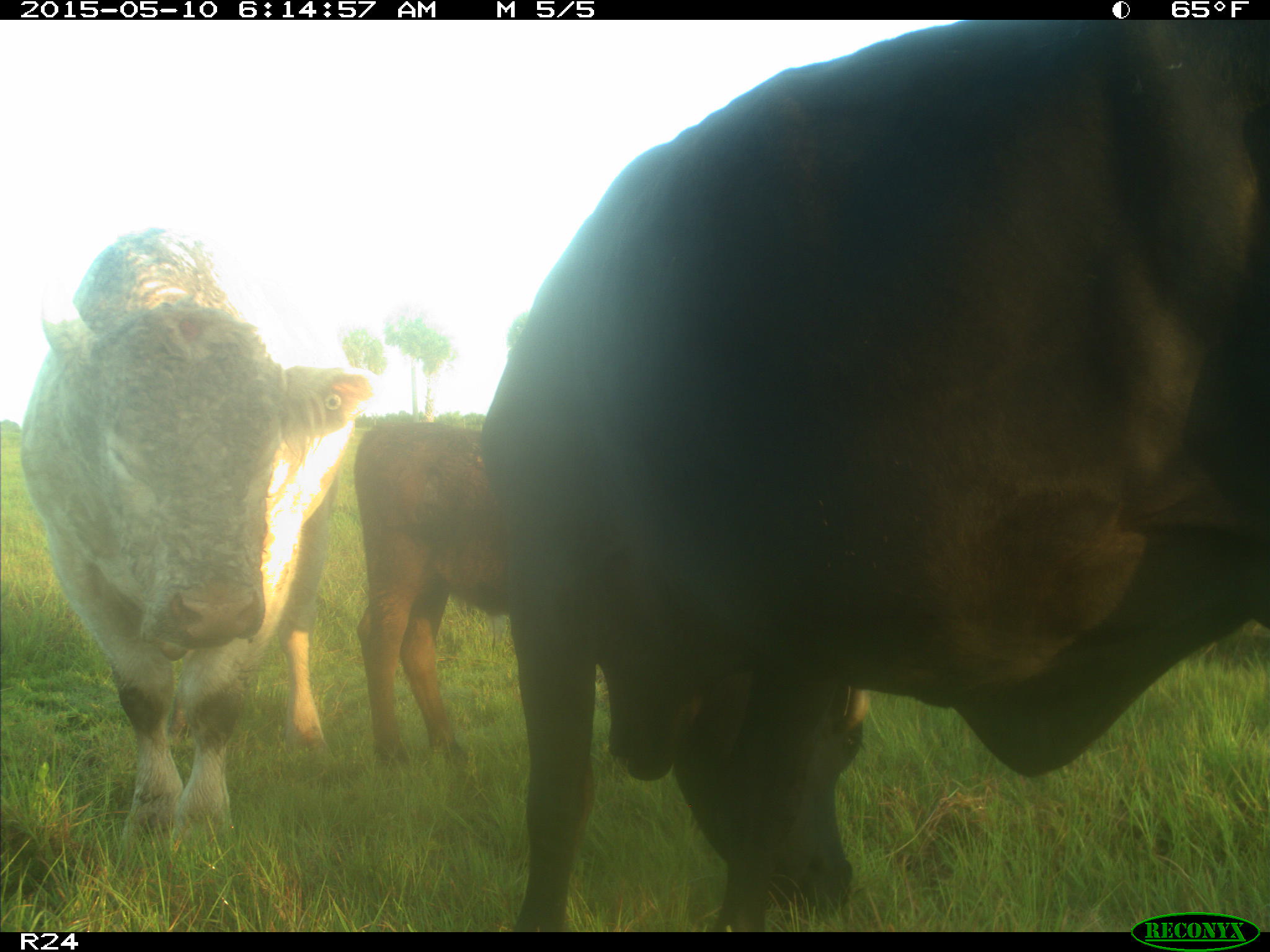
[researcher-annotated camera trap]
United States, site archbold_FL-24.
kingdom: Animalia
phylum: Chordata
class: Mammalia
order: Artiodactyla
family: Bovidae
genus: Bos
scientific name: Bos taurus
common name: domestic cow